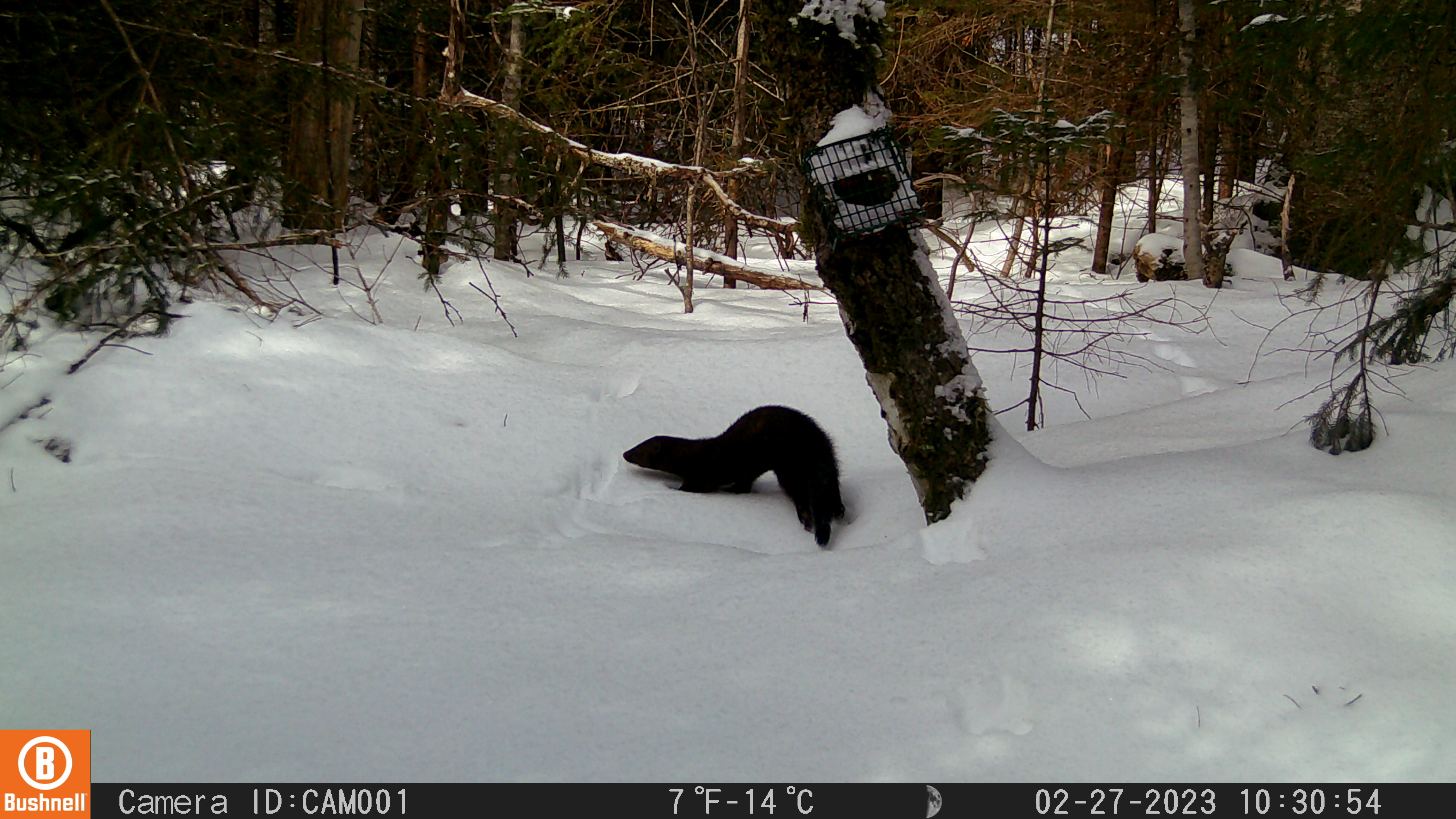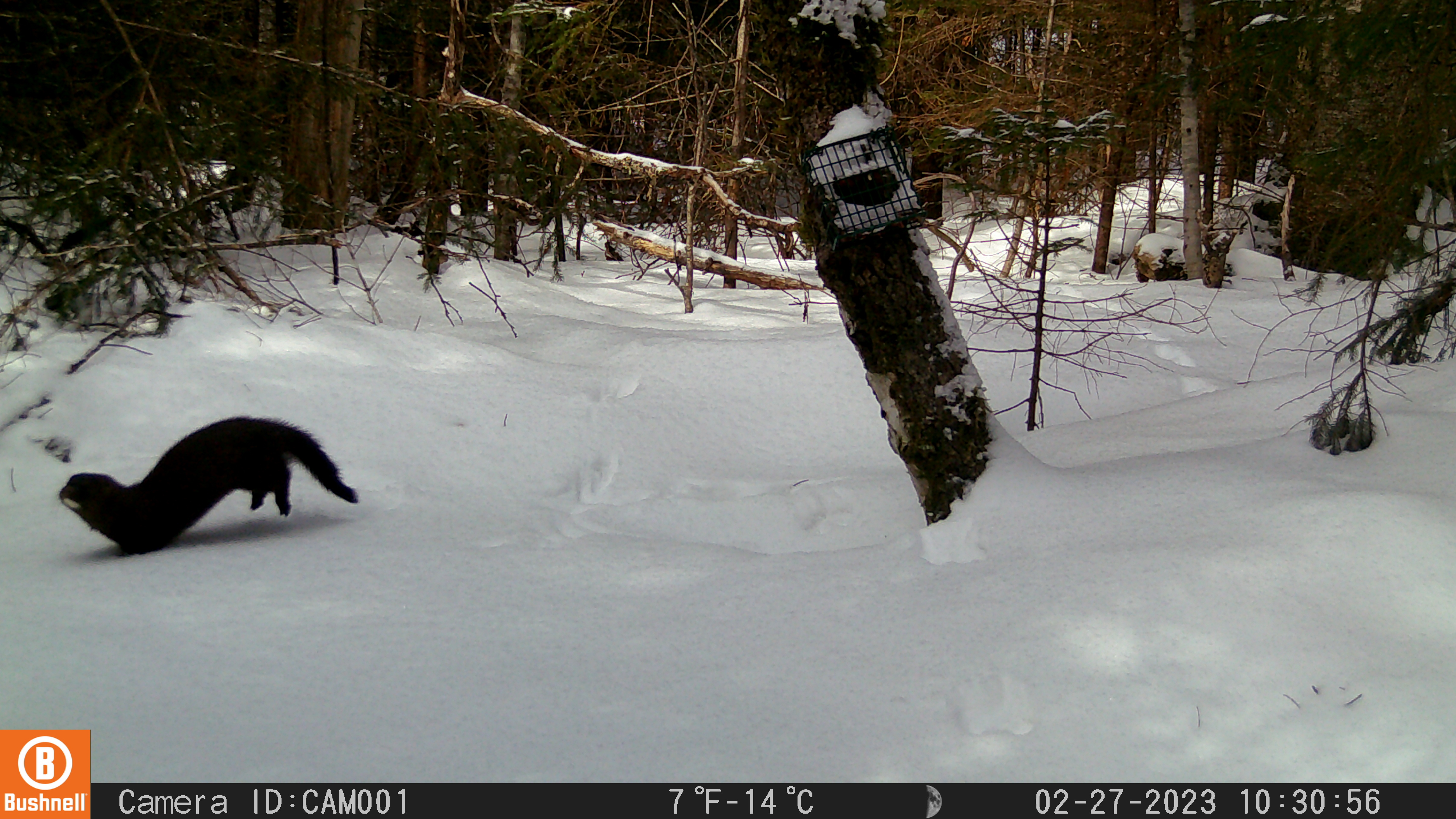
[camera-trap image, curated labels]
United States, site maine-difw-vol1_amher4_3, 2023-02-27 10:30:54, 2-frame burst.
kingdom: Animalia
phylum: Chordata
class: Mammalia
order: Carnivora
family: Mustelidae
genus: Neogale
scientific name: Neogale vison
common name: american mink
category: mink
Mink (american mink) (Neogale vison).